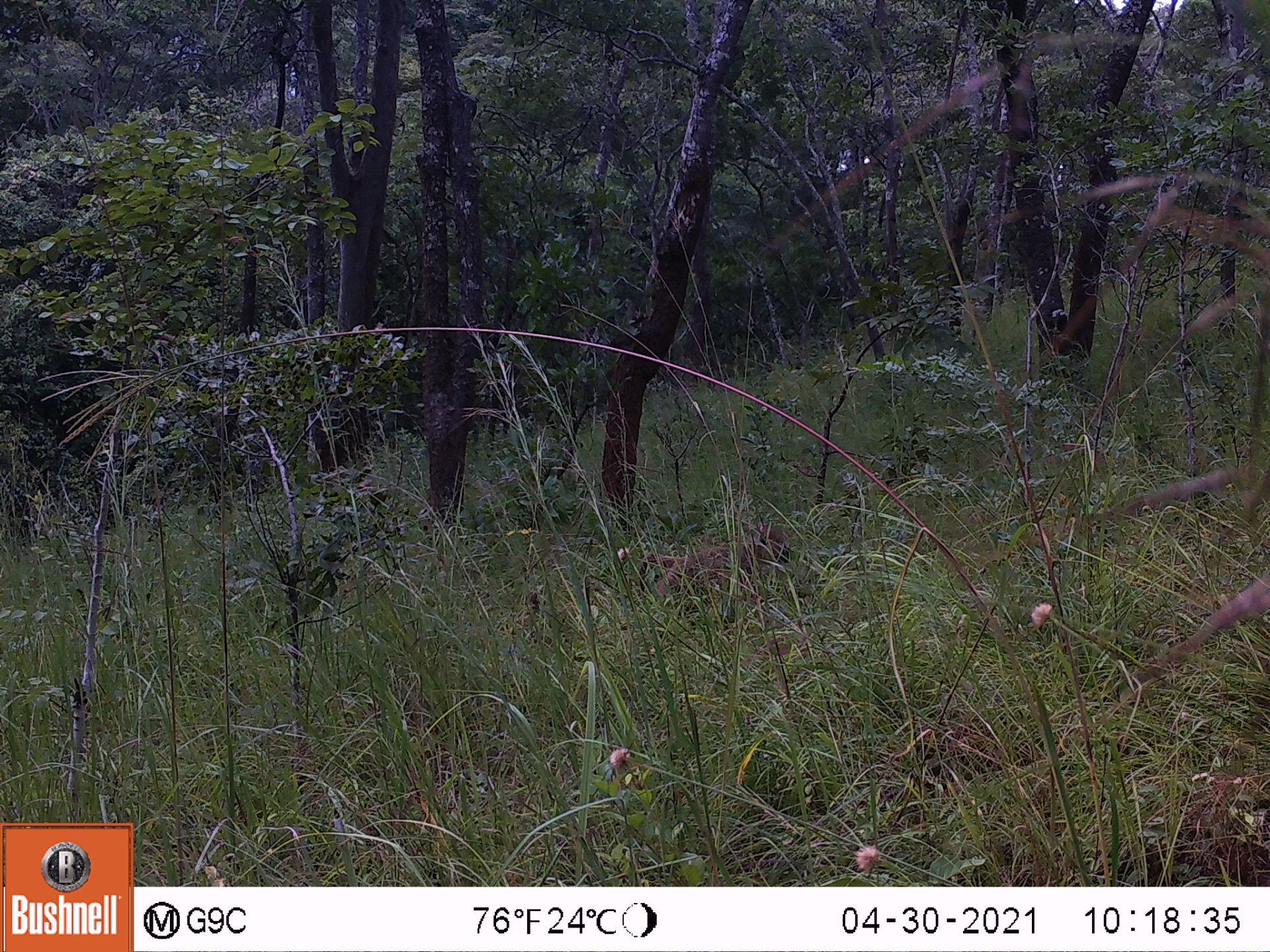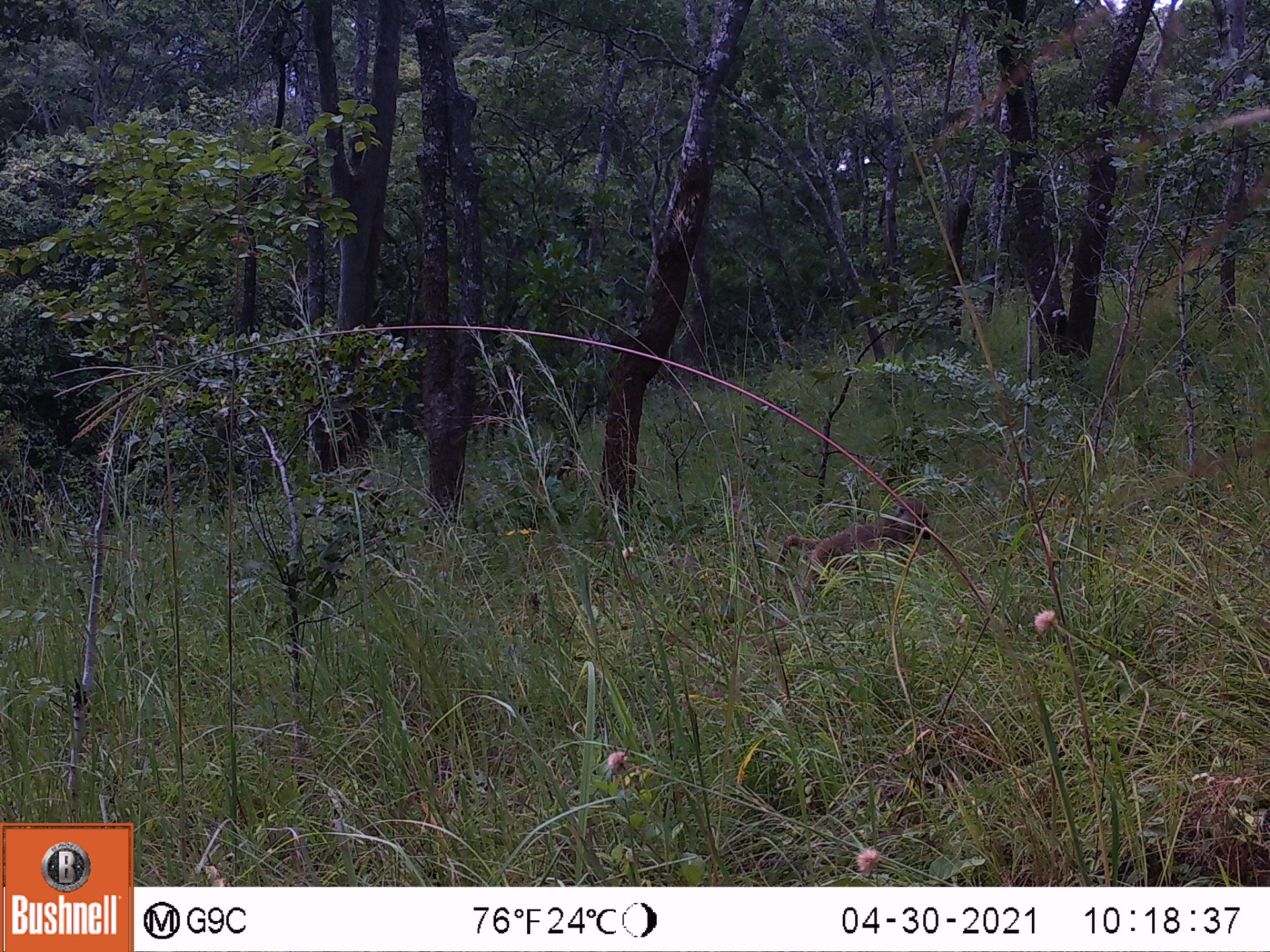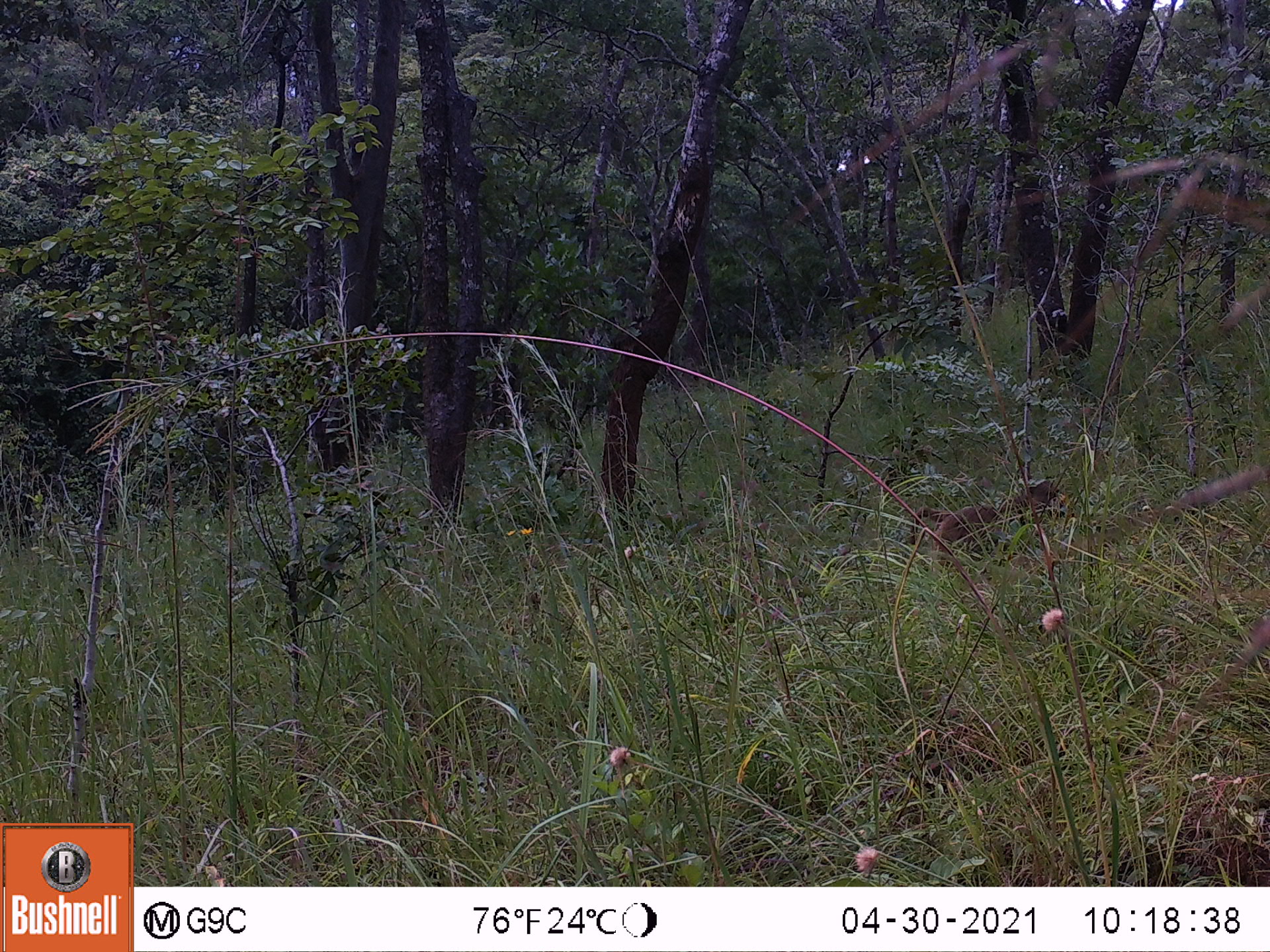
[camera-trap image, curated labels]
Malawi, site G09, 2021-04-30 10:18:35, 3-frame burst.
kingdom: Animalia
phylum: Chordata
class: Mammalia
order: Primates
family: Cercopithecidae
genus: Papio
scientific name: Papio cynocephalus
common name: yellow baboon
Yellow baboon (Papio cynocephalus), count 1.